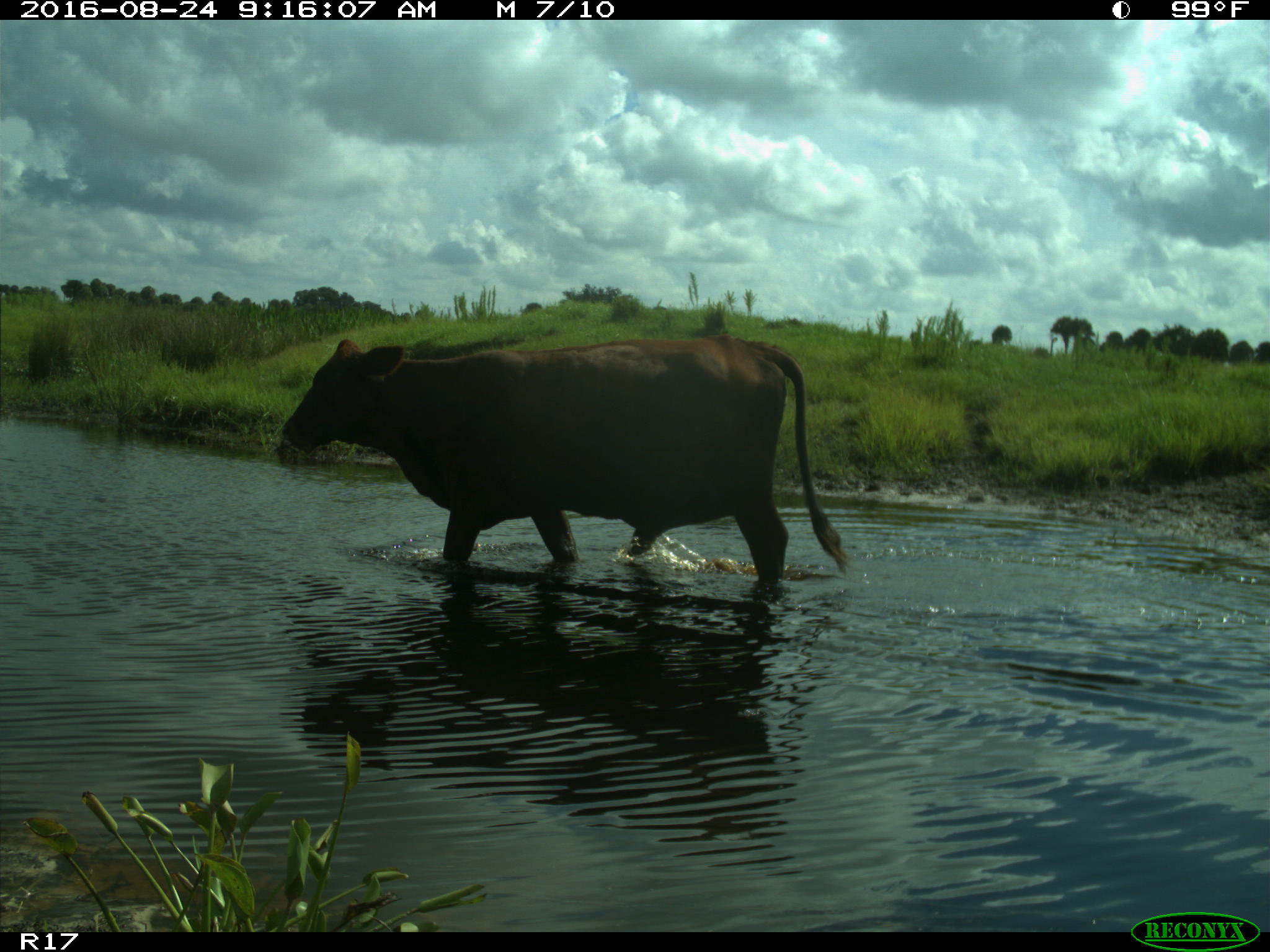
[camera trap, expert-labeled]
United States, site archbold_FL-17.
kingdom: Animalia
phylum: Chordata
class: Mammalia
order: Artiodactyla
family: Bovidae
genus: Bos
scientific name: Bos taurus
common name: domestic cow